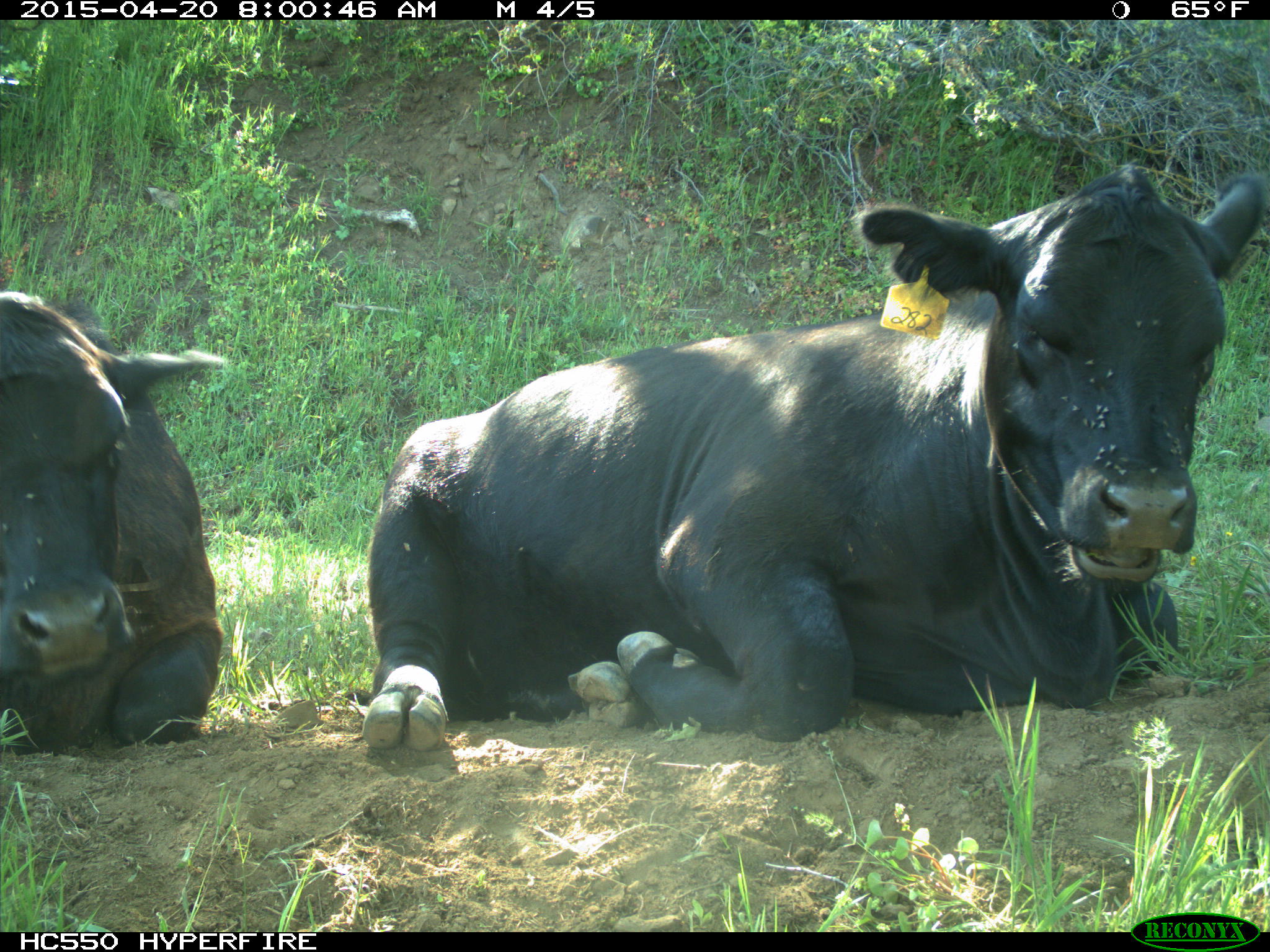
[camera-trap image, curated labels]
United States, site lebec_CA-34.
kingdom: Animalia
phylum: Chordata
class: Mammalia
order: Artiodactyla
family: Bovidae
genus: Bos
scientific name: Bos taurus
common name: domestic cow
Bos taurus (domestic cow).